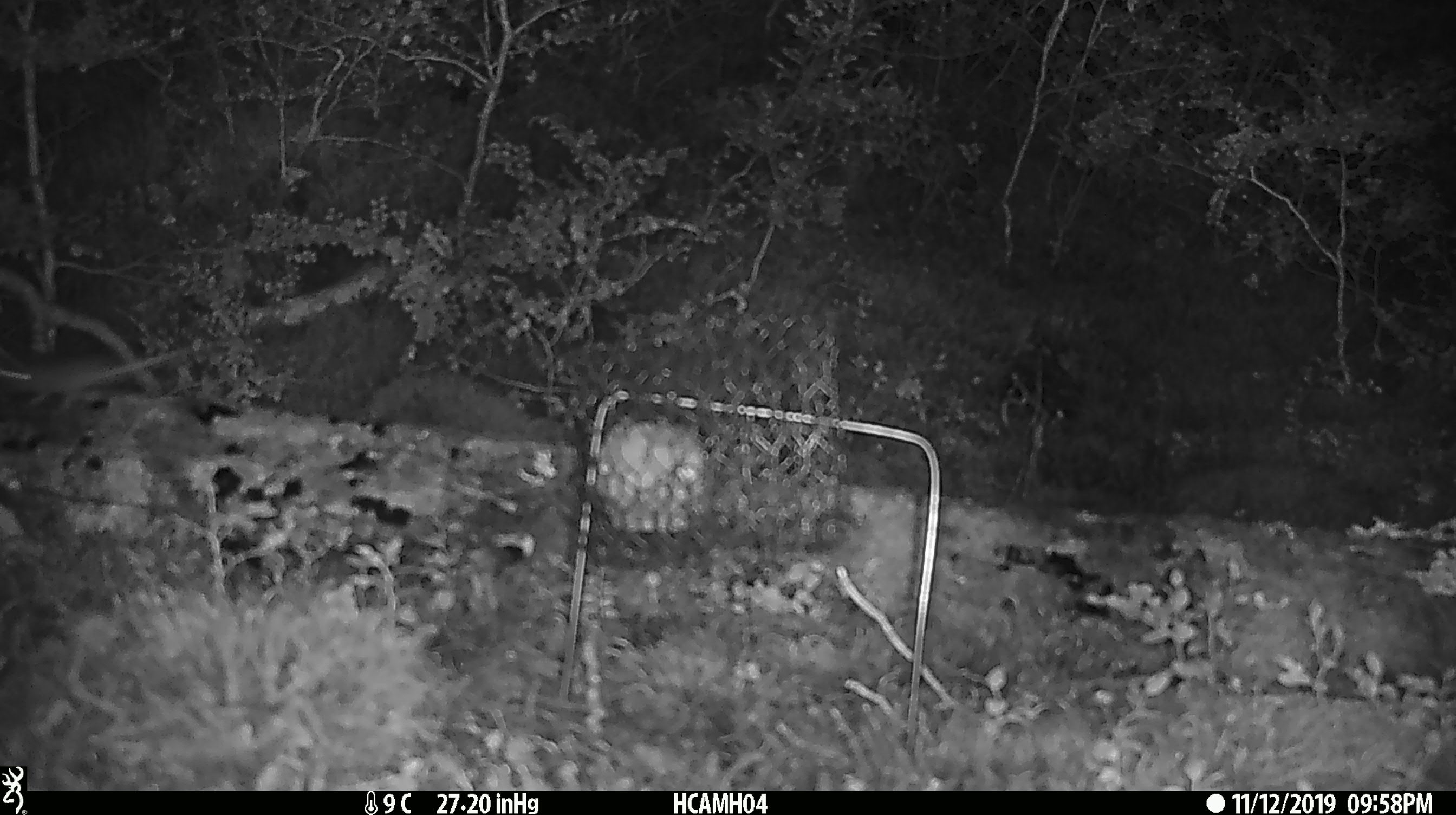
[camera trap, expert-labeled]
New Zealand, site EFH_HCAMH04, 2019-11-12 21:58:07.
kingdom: Animalia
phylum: Chordata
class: Mammalia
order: Rodentia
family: Muridae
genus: Mus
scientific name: Mus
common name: mouse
Mouse (Mus).